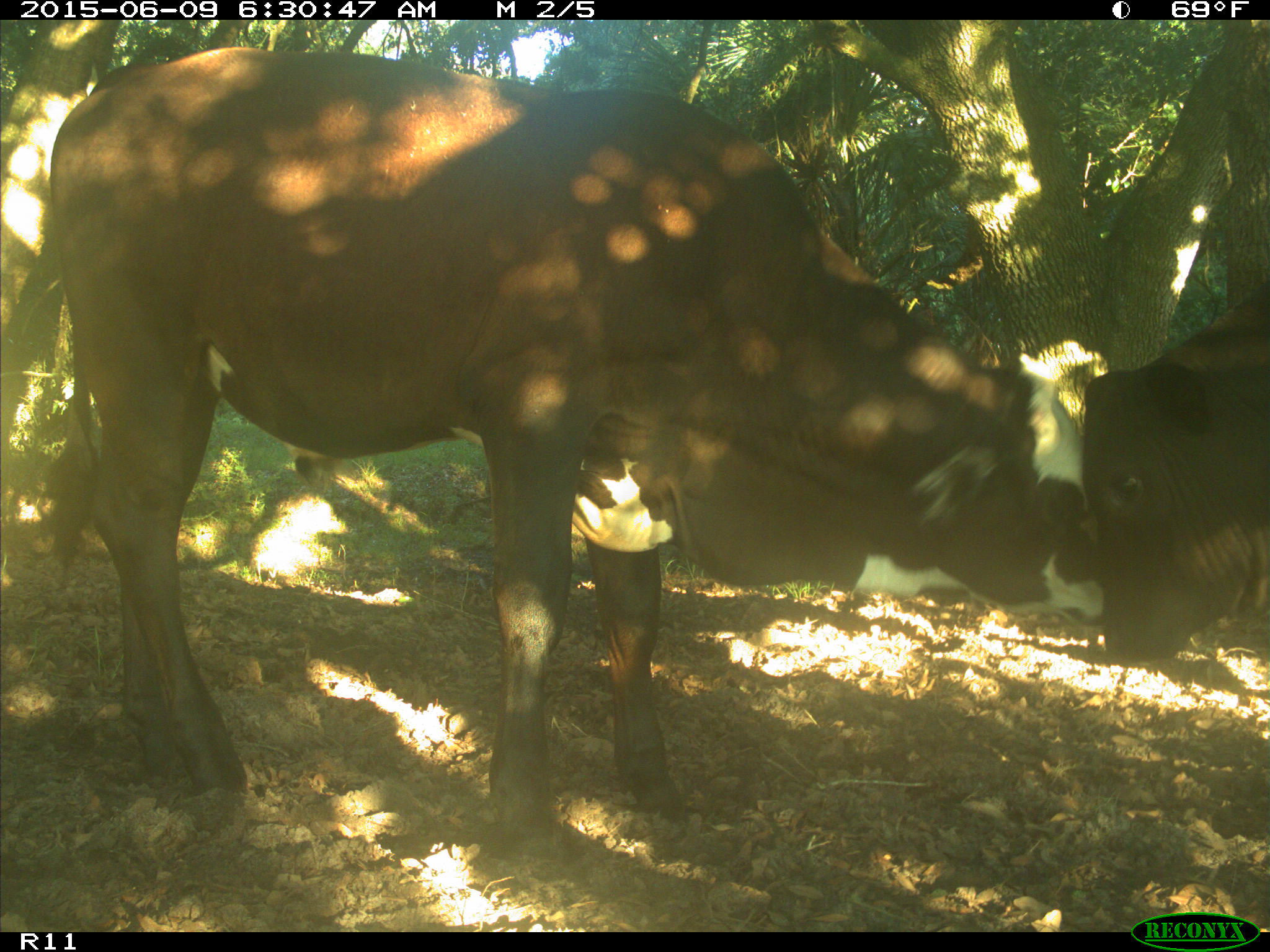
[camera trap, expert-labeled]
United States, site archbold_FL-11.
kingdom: Animalia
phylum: Chordata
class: Mammalia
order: Artiodactyla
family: Bovidae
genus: Bos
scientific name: Bos taurus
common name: domestic cow